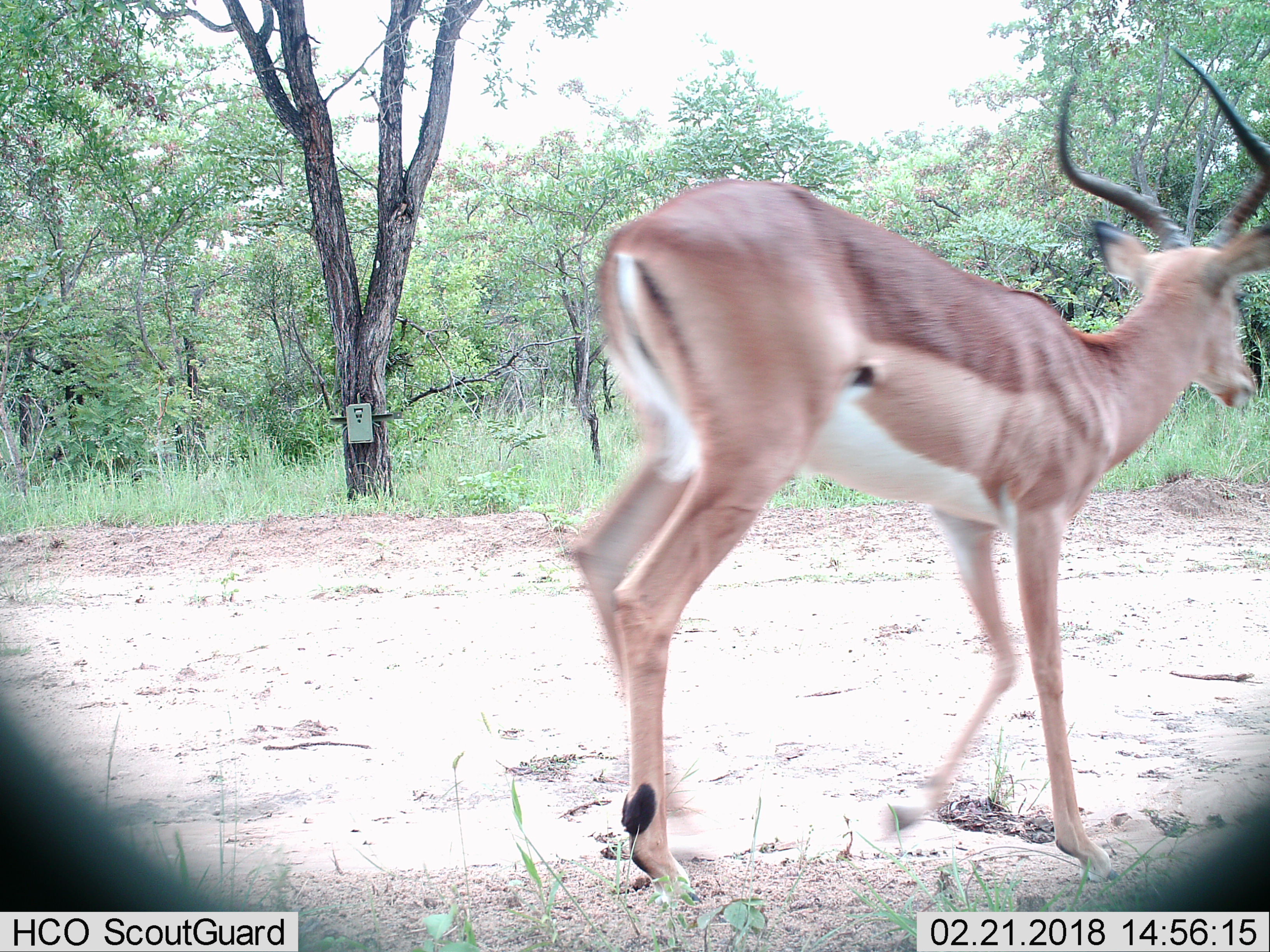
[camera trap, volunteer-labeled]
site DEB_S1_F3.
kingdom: Animalia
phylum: Chordata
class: Mammalia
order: Artiodactyla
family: Bovidae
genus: Aepyceros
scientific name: Aepyceros melampus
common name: impala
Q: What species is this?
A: Impala (Aepyceros melampus).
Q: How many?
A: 1.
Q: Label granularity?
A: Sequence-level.